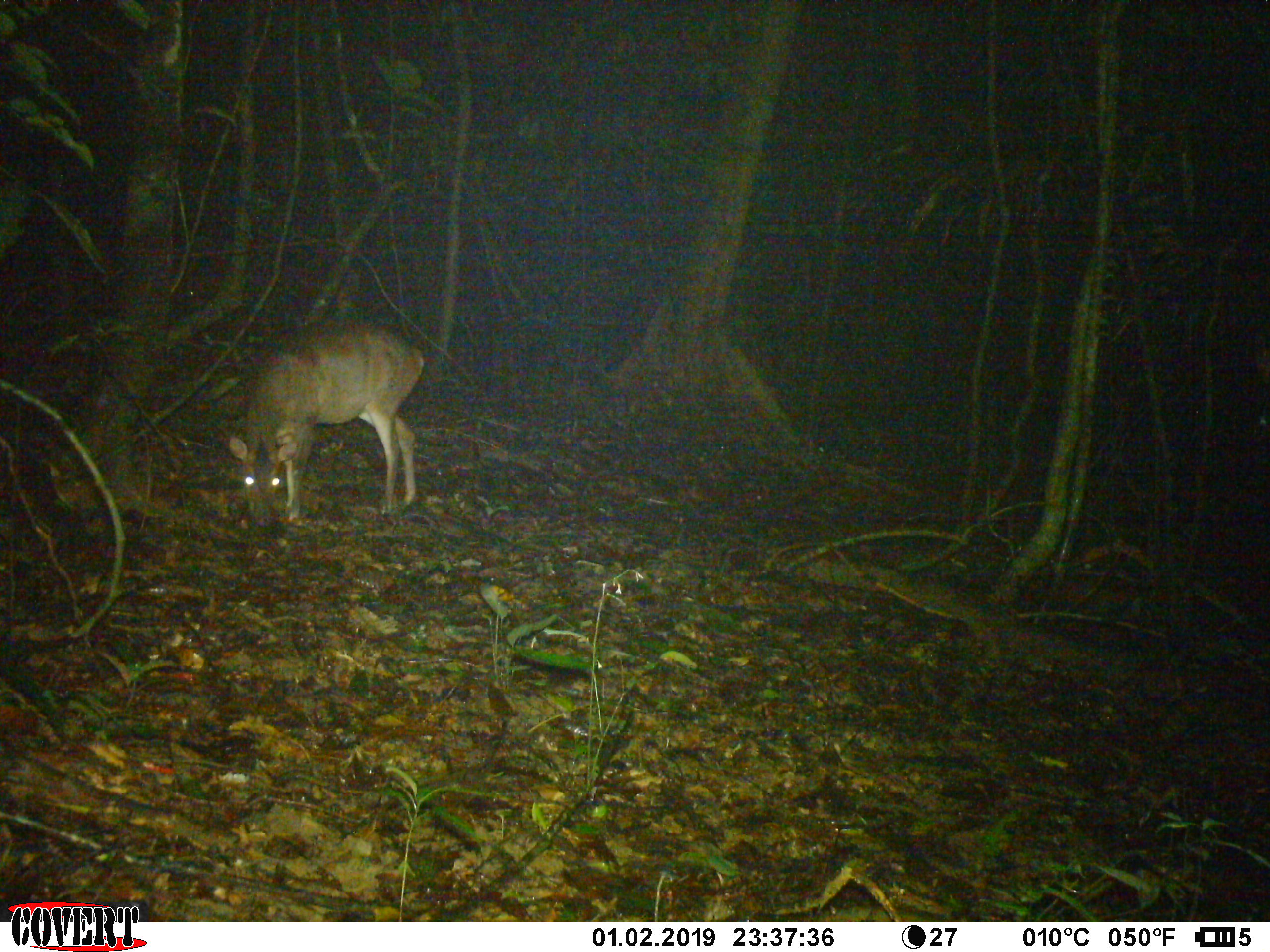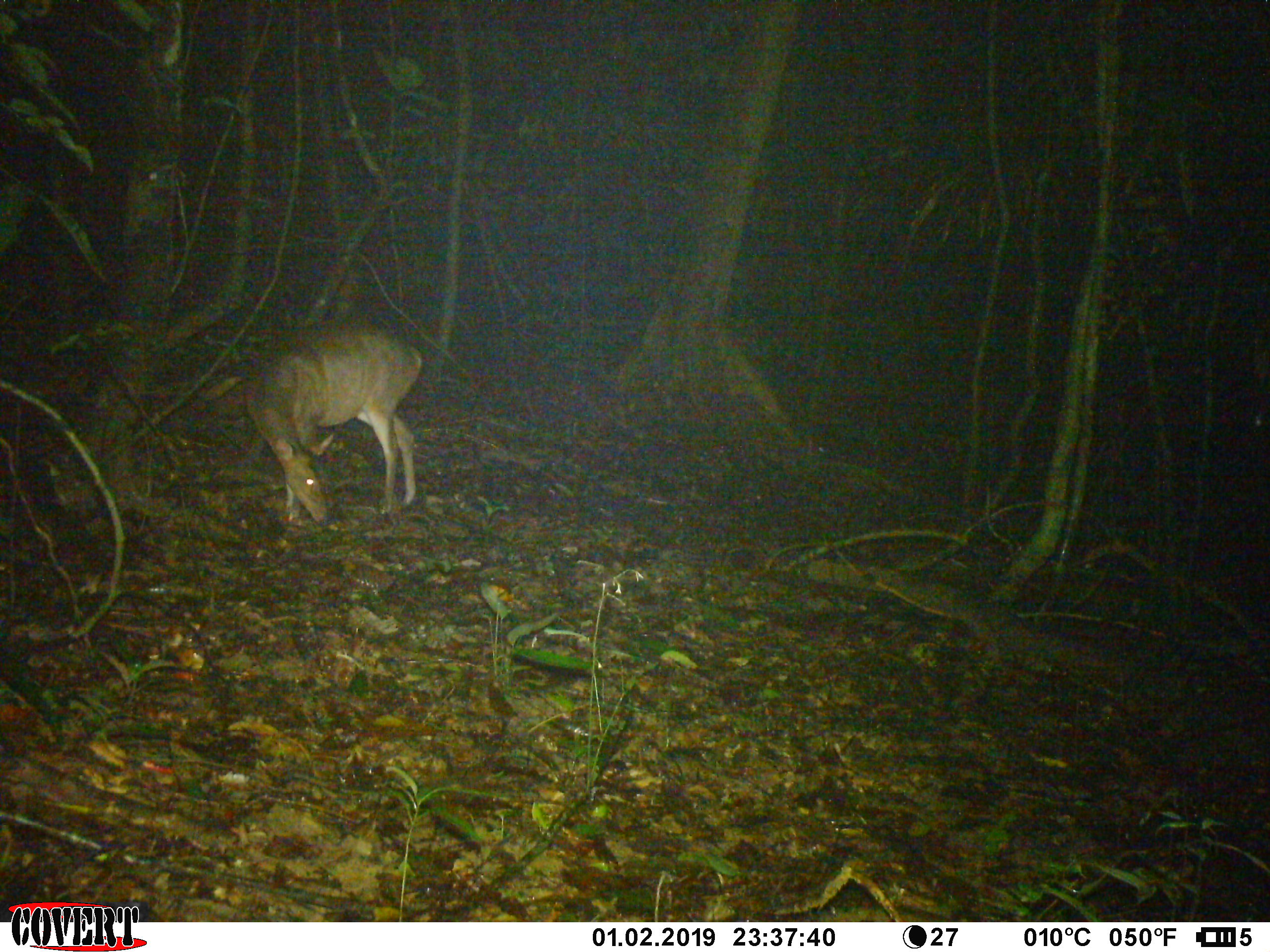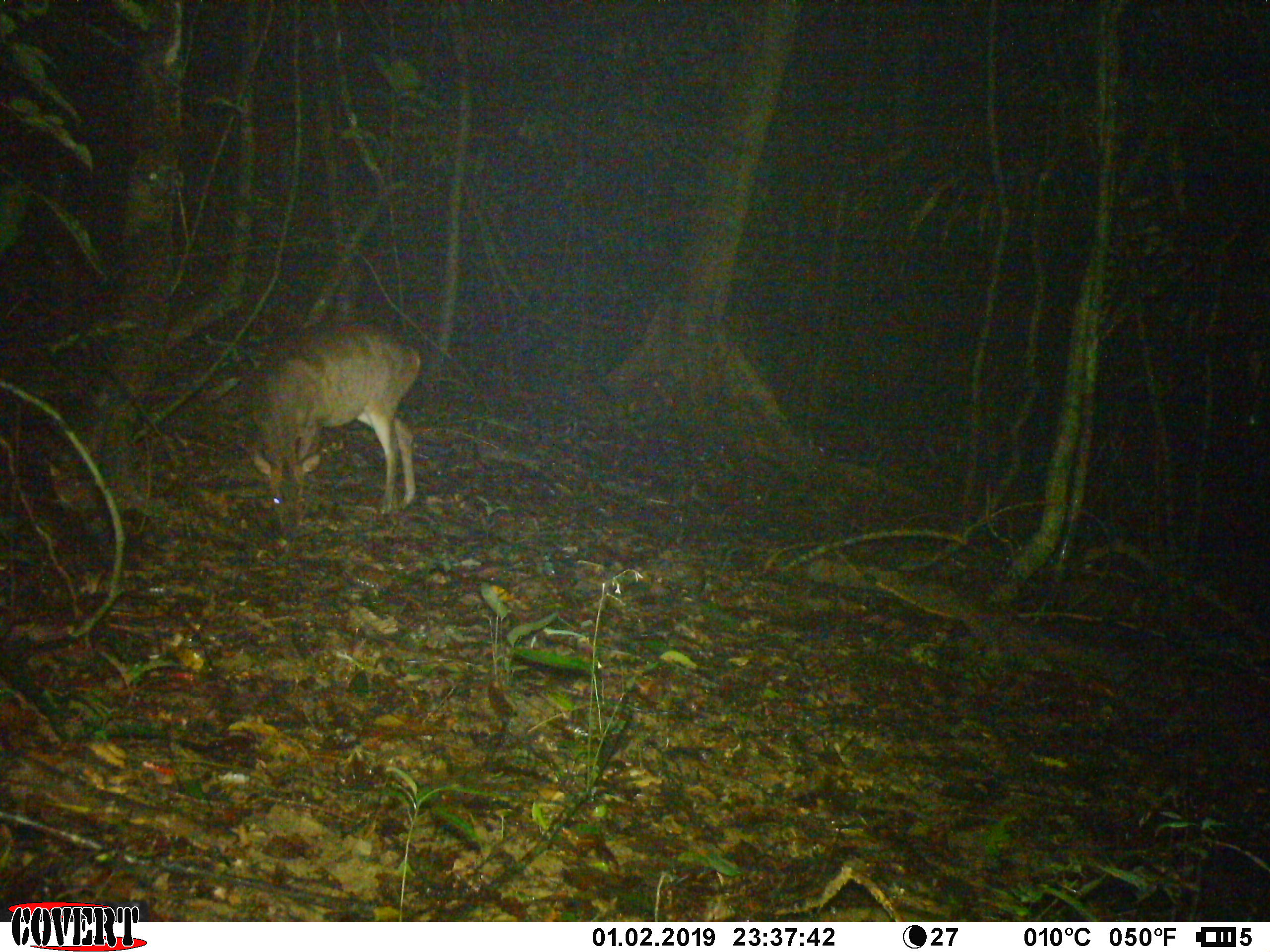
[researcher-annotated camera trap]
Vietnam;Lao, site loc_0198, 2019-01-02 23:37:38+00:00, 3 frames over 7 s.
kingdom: Animalia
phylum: Chordata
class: Mammalia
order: Artiodactyla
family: Cervidae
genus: Muntiacus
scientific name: Muntiacus vuquangensis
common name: large-antlered muntjac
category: large antlered muntjac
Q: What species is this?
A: Large antlered muntjac (large-antlered muntjac) (Muntiacus vuquangensis).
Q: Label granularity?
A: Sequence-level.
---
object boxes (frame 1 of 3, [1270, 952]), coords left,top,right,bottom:
large antlered muntjac: 226,315,424,526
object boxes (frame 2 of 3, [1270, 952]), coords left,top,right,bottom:
large antlered muntjac: 243,323,422,526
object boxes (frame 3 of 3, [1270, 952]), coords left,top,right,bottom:
large antlered muntjac: 251,323,420,540